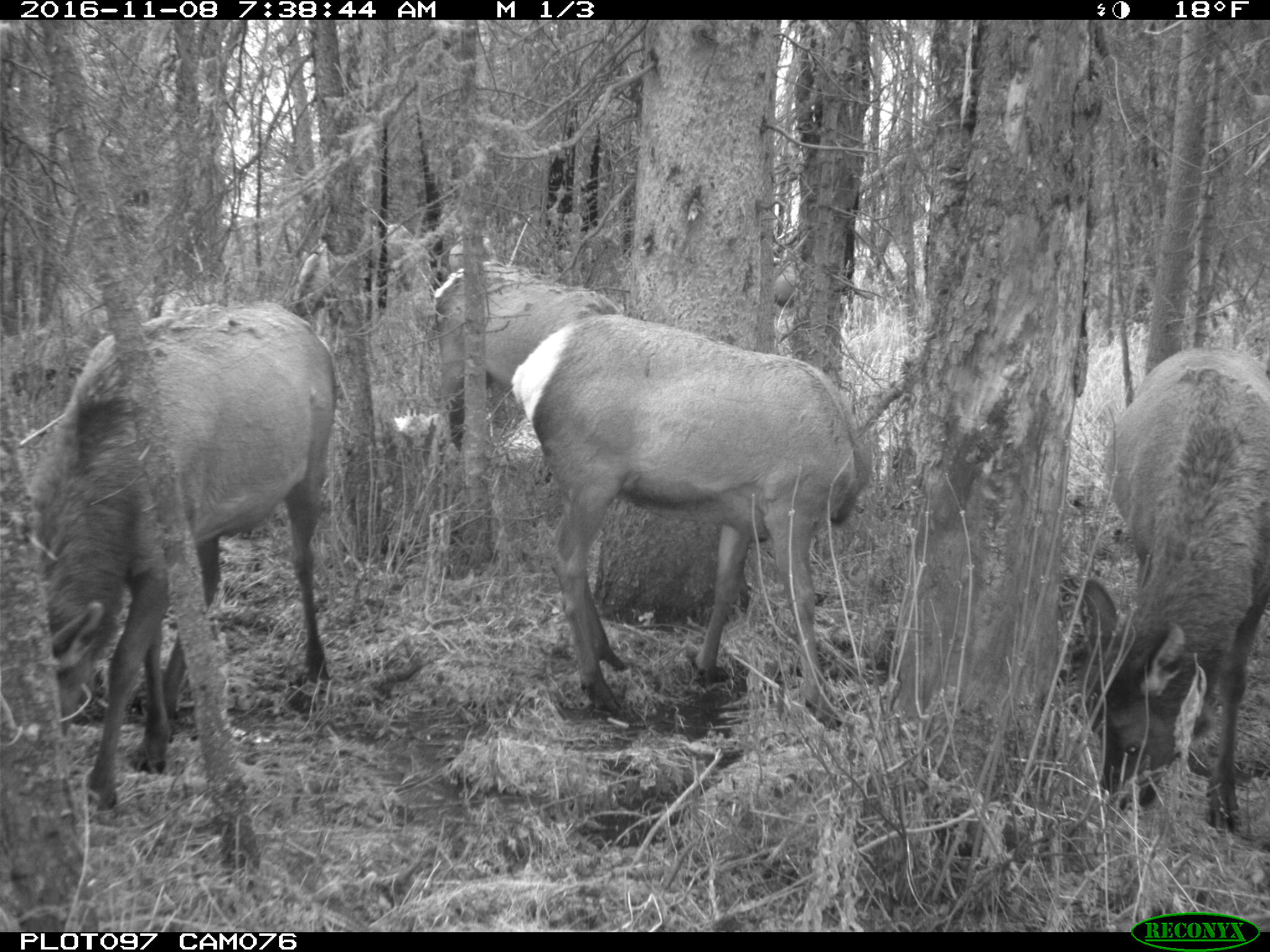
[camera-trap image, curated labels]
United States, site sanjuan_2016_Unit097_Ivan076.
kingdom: Animalia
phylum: Chordata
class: Mammalia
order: Artiodactyla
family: Cervidae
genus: Cervus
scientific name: Cervus elaphus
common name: red deer